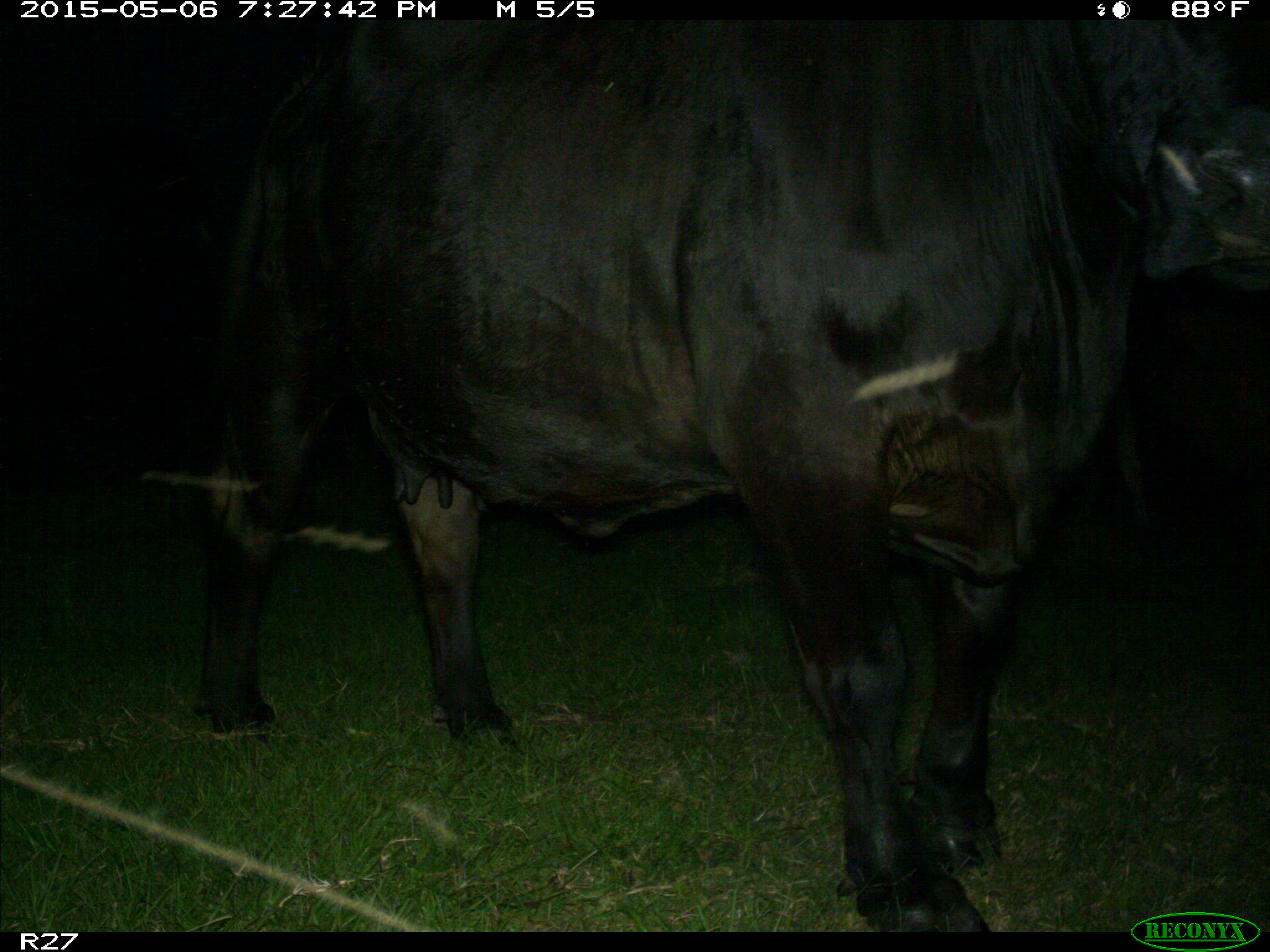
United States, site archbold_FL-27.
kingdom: Animalia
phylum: Chordata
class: Mammalia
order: Artiodactyla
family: Bovidae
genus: Bos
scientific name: Bos taurus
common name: domestic cow